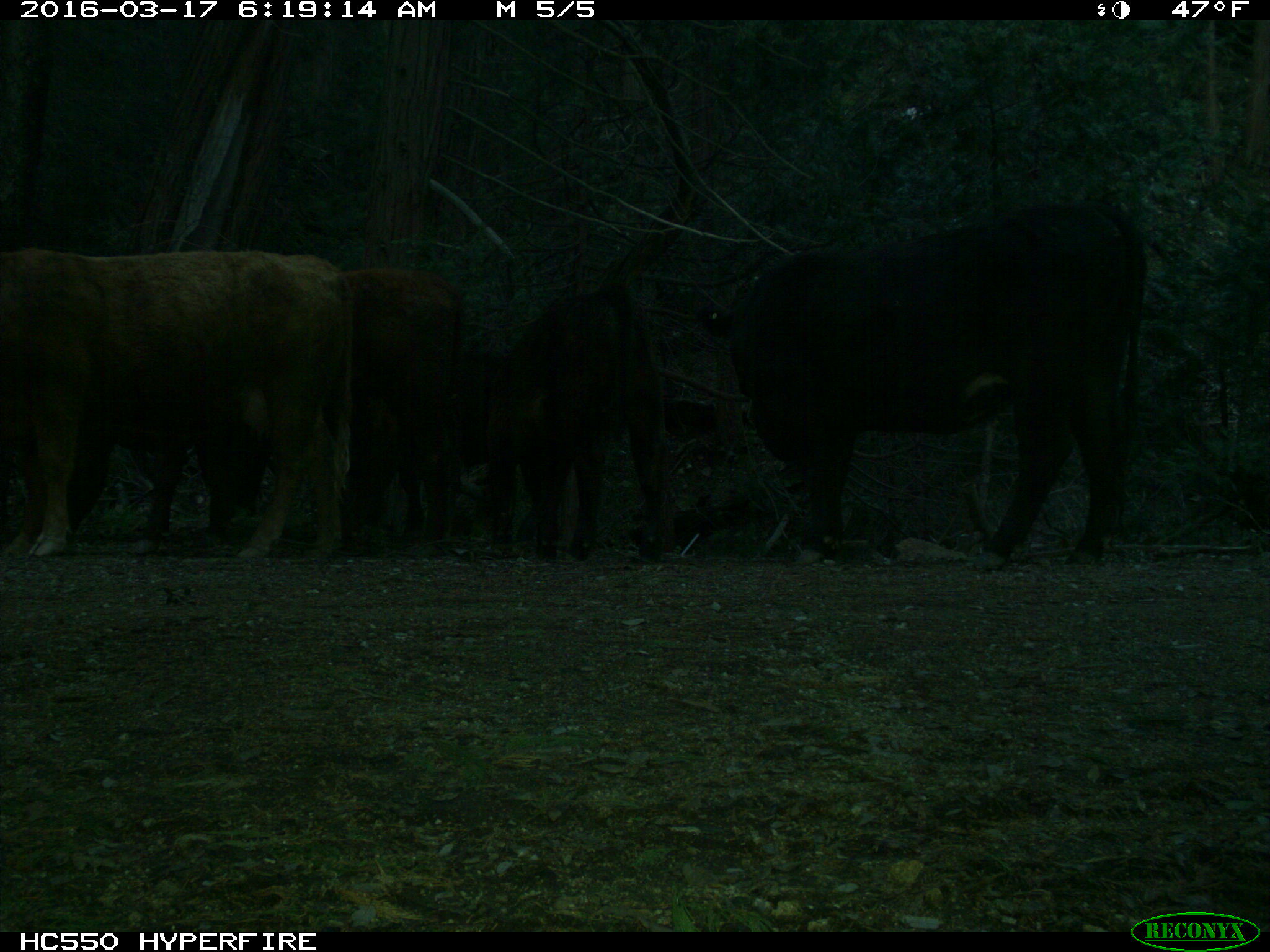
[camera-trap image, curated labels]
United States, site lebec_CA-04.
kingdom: Animalia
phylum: Chordata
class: Mammalia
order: Artiodactyla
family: Bovidae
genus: Bos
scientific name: Bos taurus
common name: domestic cow